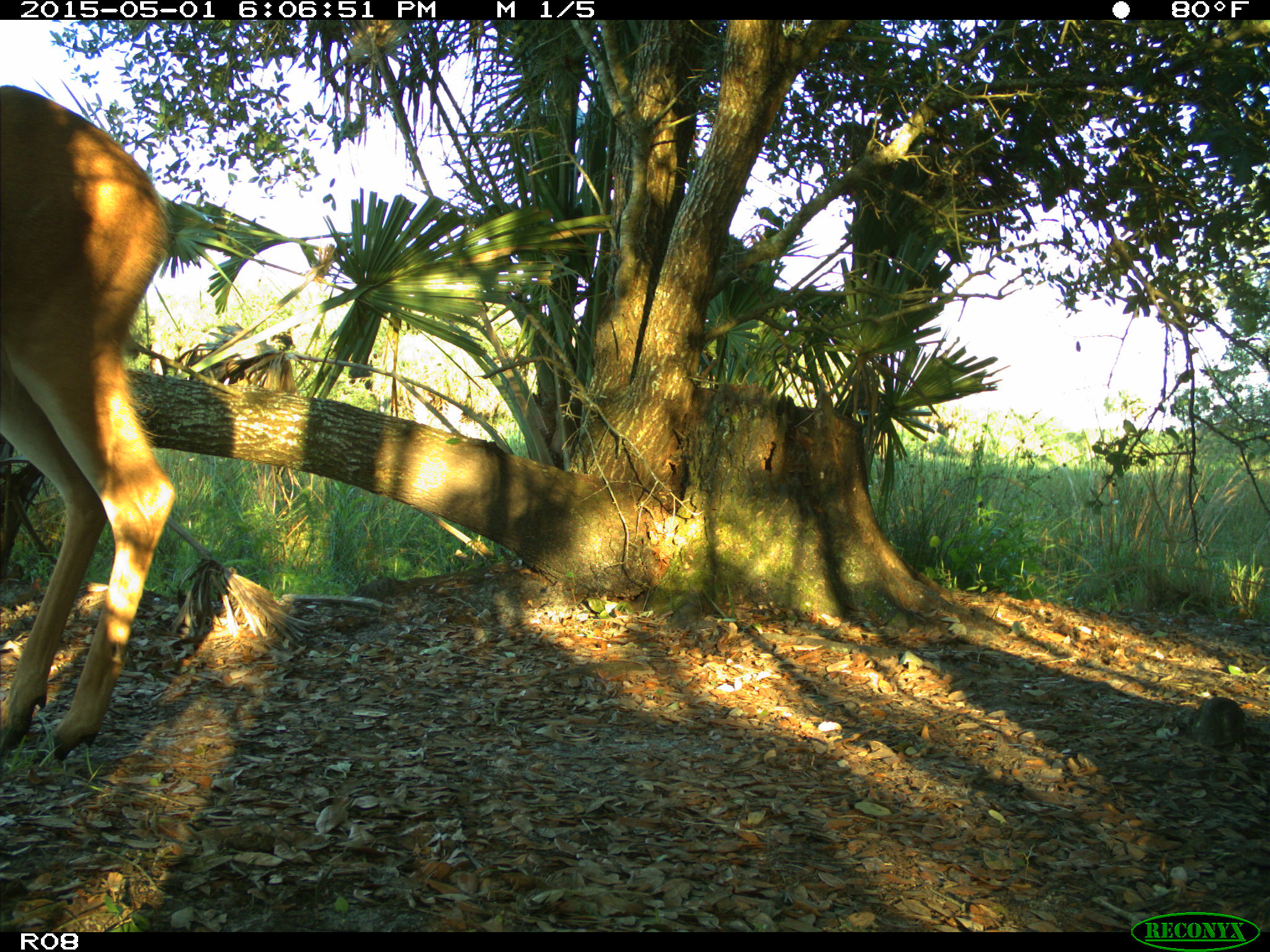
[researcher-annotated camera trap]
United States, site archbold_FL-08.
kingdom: Animalia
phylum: Chordata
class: Mammalia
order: Artiodactyla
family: Cervidae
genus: Odocoileus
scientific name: Odocoileus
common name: deer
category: unidentified deer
Unidentified deer (deer) (Odocoileus).